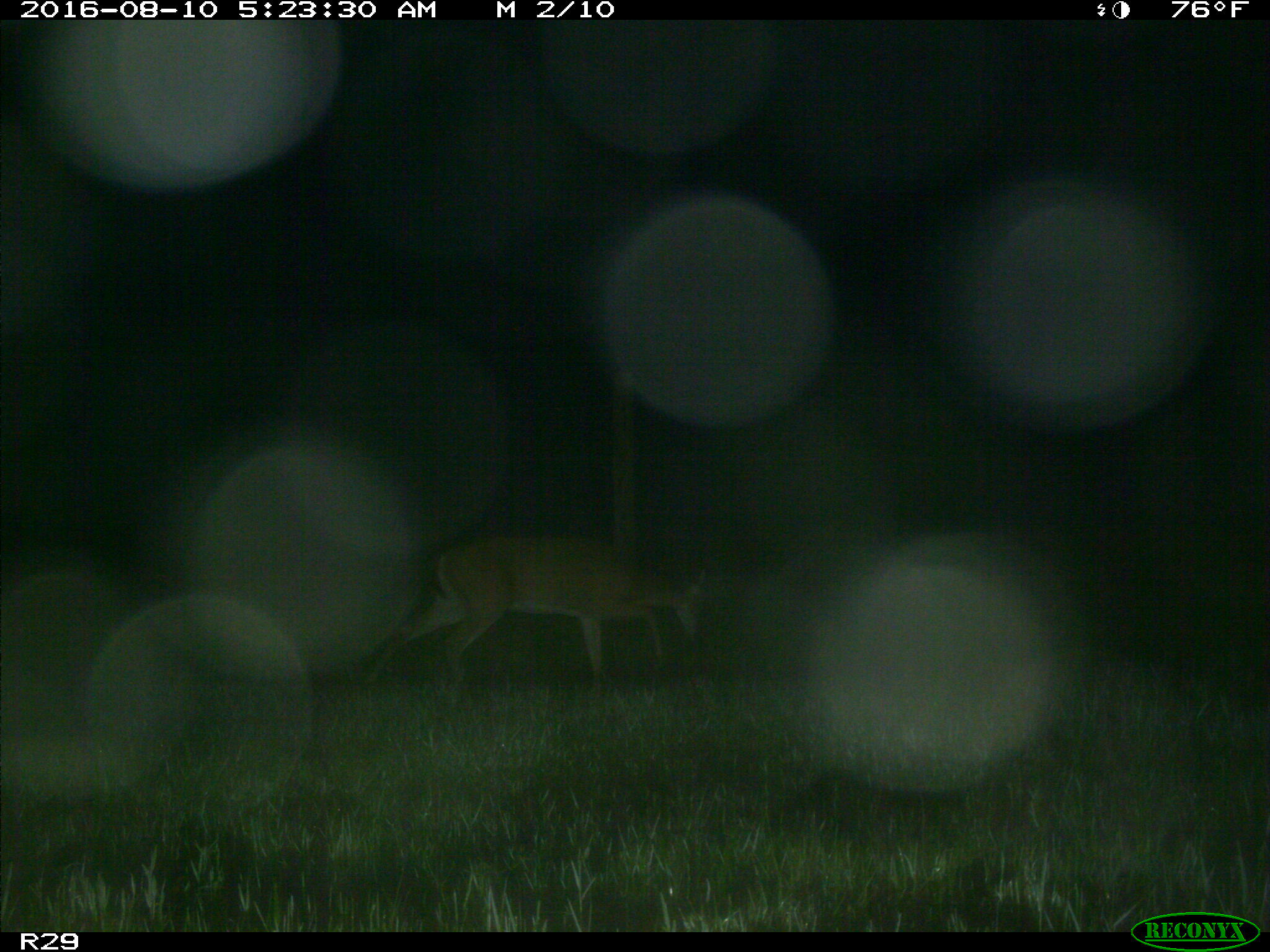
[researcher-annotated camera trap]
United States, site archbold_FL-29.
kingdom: Animalia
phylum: Chordata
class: Mammalia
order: Artiodactyla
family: Cervidae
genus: Odocoileus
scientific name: Odocoileus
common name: deer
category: unidentified deer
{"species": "unidentified deer (deer) (Odocoileus)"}